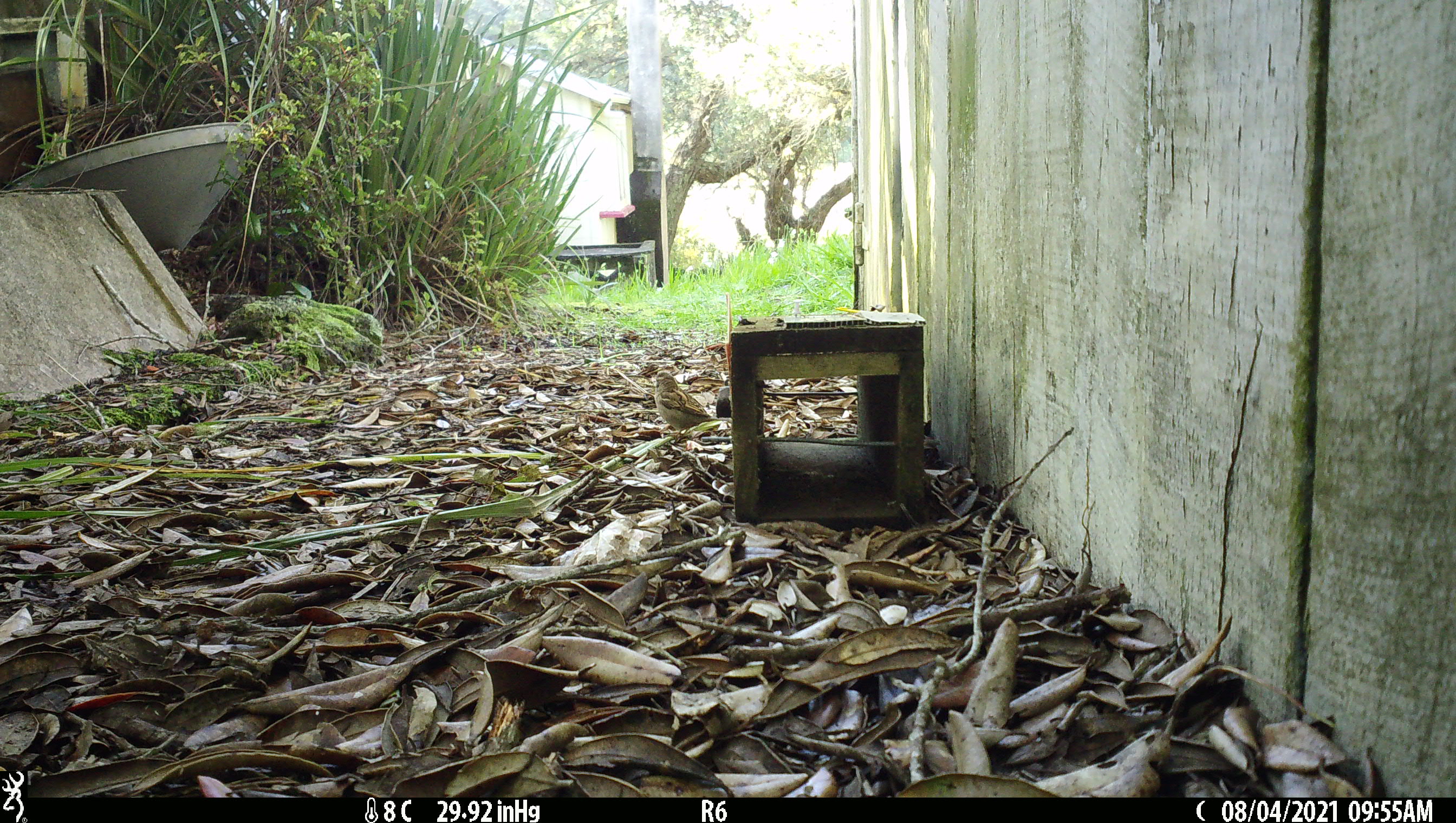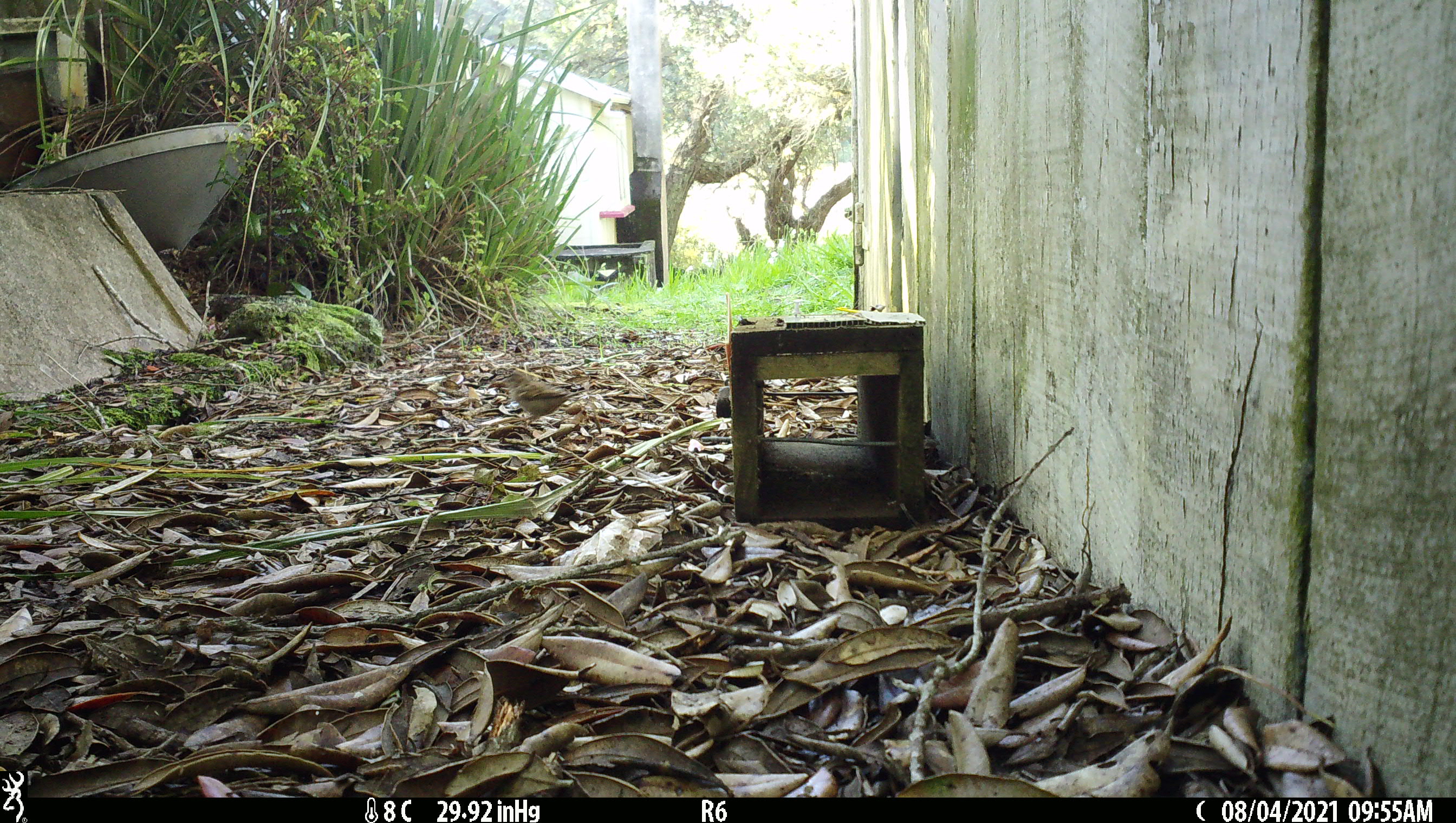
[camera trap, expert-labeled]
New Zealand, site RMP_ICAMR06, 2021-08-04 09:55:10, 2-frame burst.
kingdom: Animalia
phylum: Chordata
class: Aves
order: Passeriformes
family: Passeridae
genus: Passer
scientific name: Passer domesticus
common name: house sparrow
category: sparrow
Sparrow (house sparrow) (Passer domesticus).